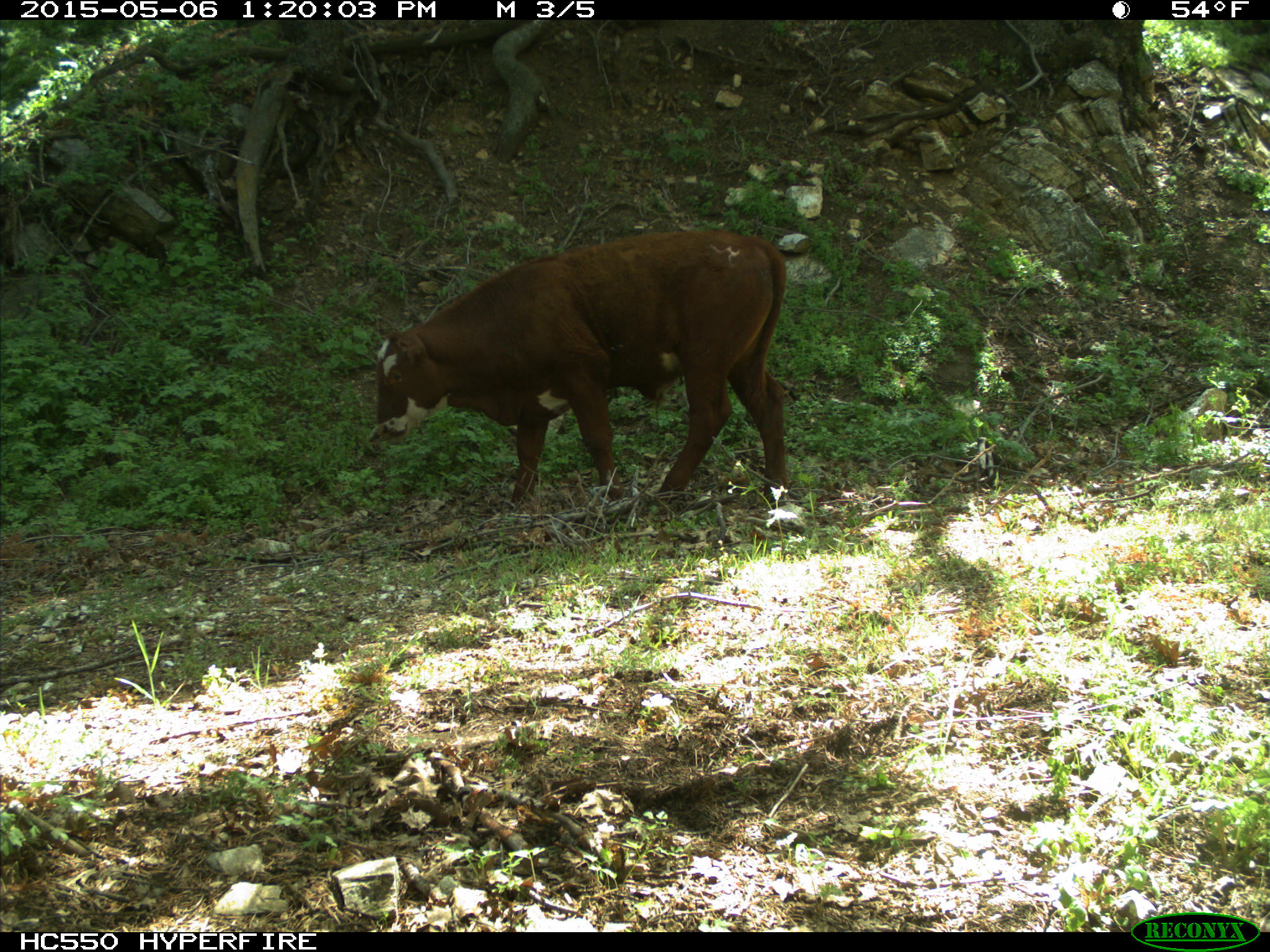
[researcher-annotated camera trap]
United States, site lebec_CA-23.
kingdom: Animalia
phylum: Chordata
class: Mammalia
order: Artiodactyla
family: Bovidae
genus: Bos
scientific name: Bos taurus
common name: domestic cow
Bos taurus (domestic cow).